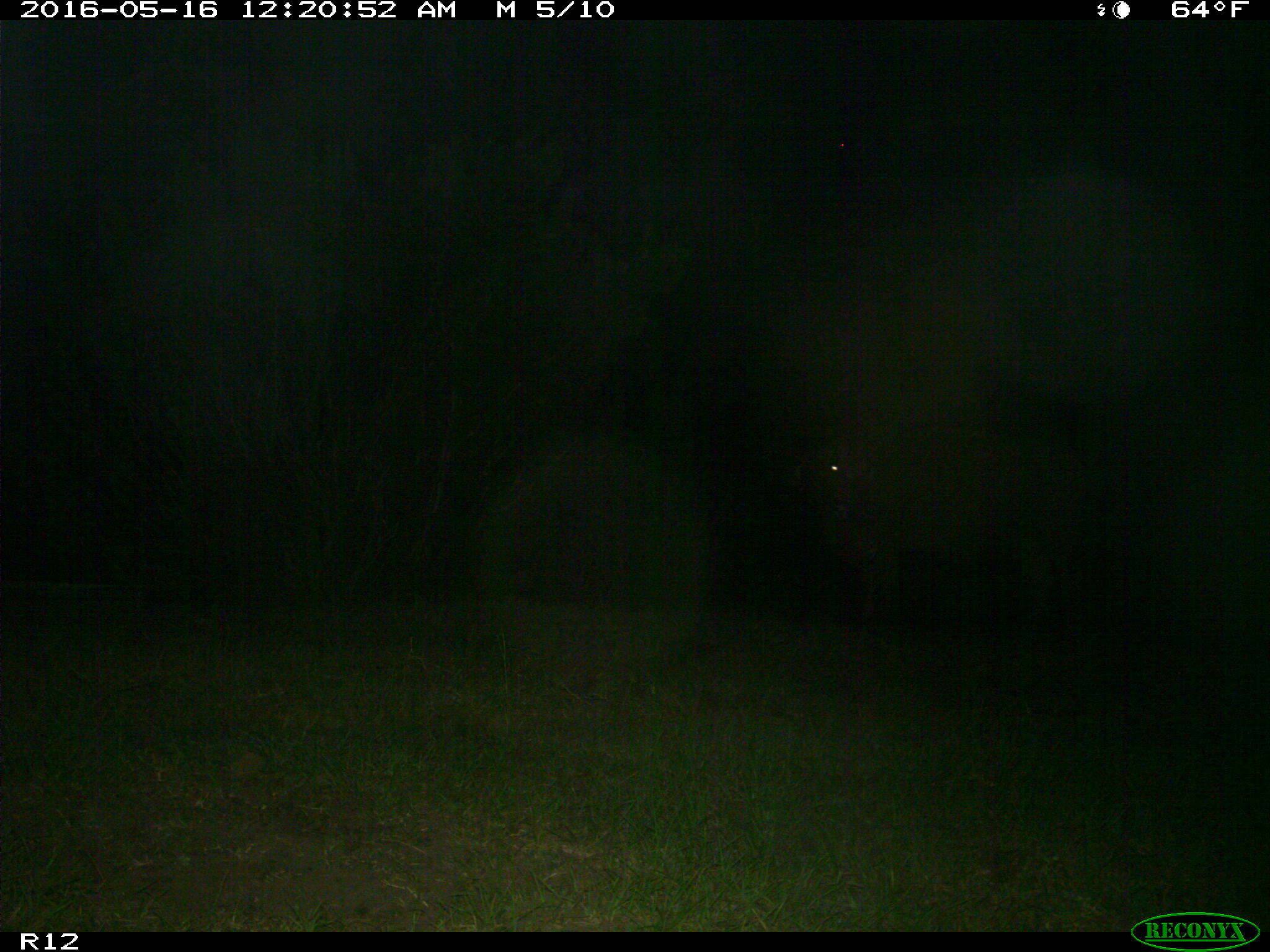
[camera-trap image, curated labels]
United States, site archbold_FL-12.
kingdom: Animalia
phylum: Chordata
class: Mammalia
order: Artiodactyla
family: Bovidae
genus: Bos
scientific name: Bos taurus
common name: domestic cow